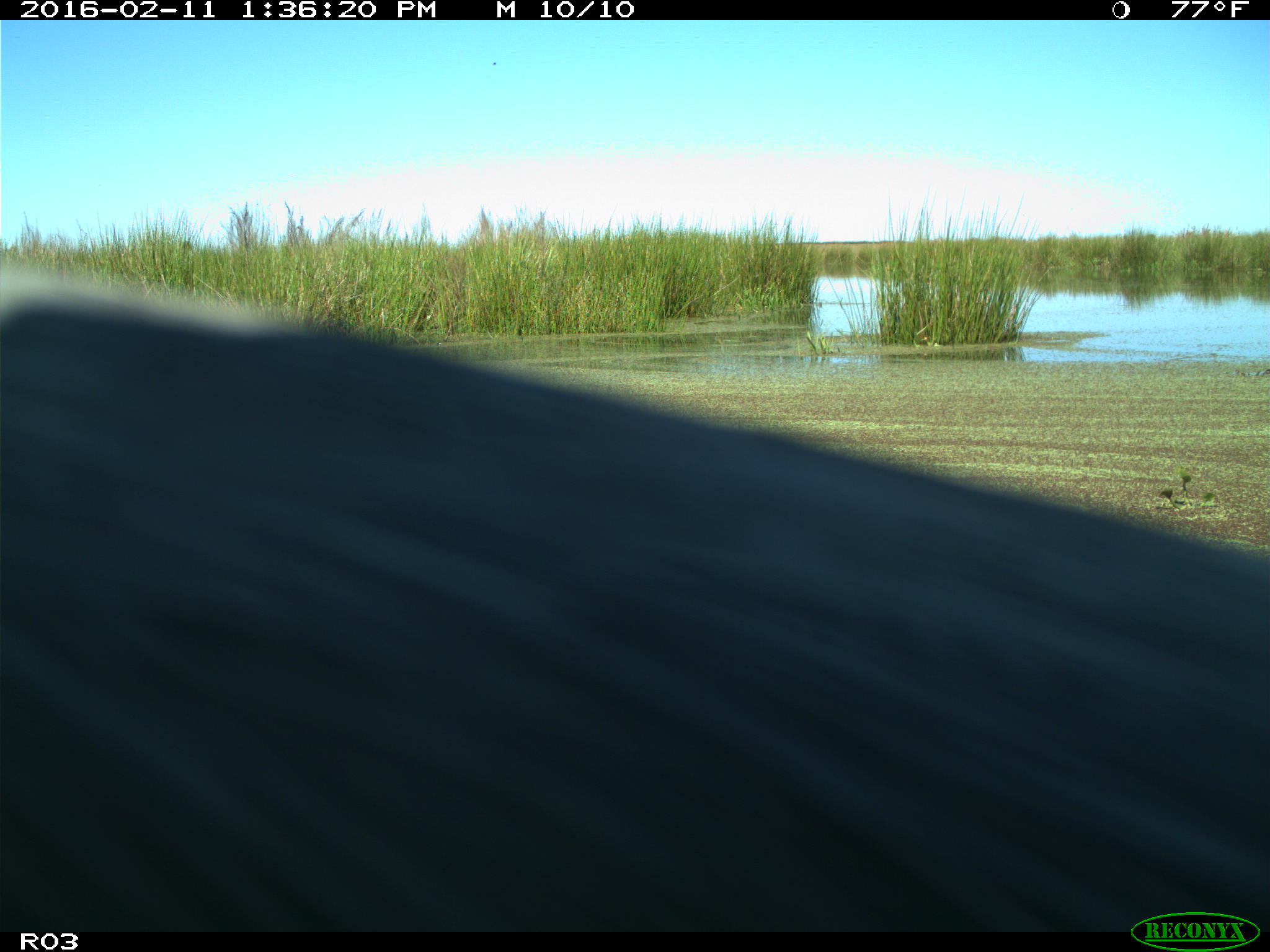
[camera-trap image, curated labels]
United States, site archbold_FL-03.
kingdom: Animalia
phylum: Chordata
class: Aves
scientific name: Aves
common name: birds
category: unidentified bird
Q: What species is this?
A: Unidentified bird (birds) (Aves).